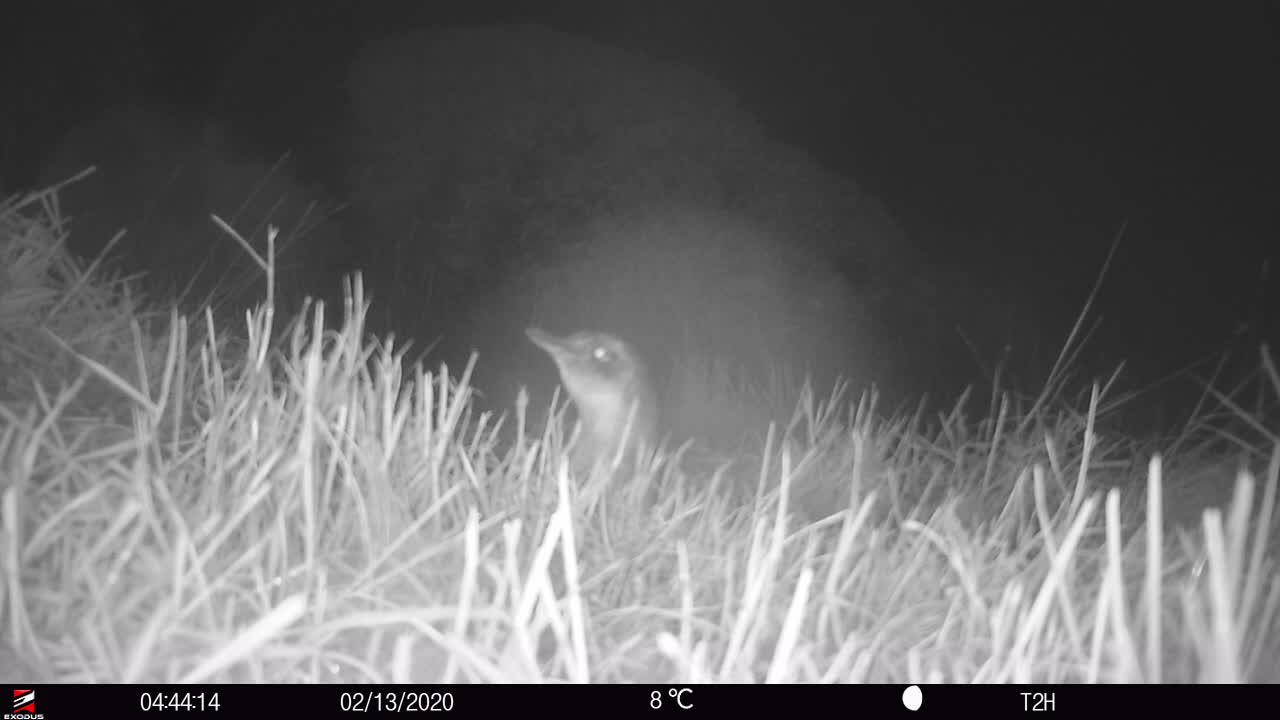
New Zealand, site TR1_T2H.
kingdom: Animalia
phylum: Chordata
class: Aves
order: Sphenisciformes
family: Spheniscidae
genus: Eudyptula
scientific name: Eudyptula minor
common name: little blue penguin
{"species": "little blue penguin (Eudyptula minor)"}